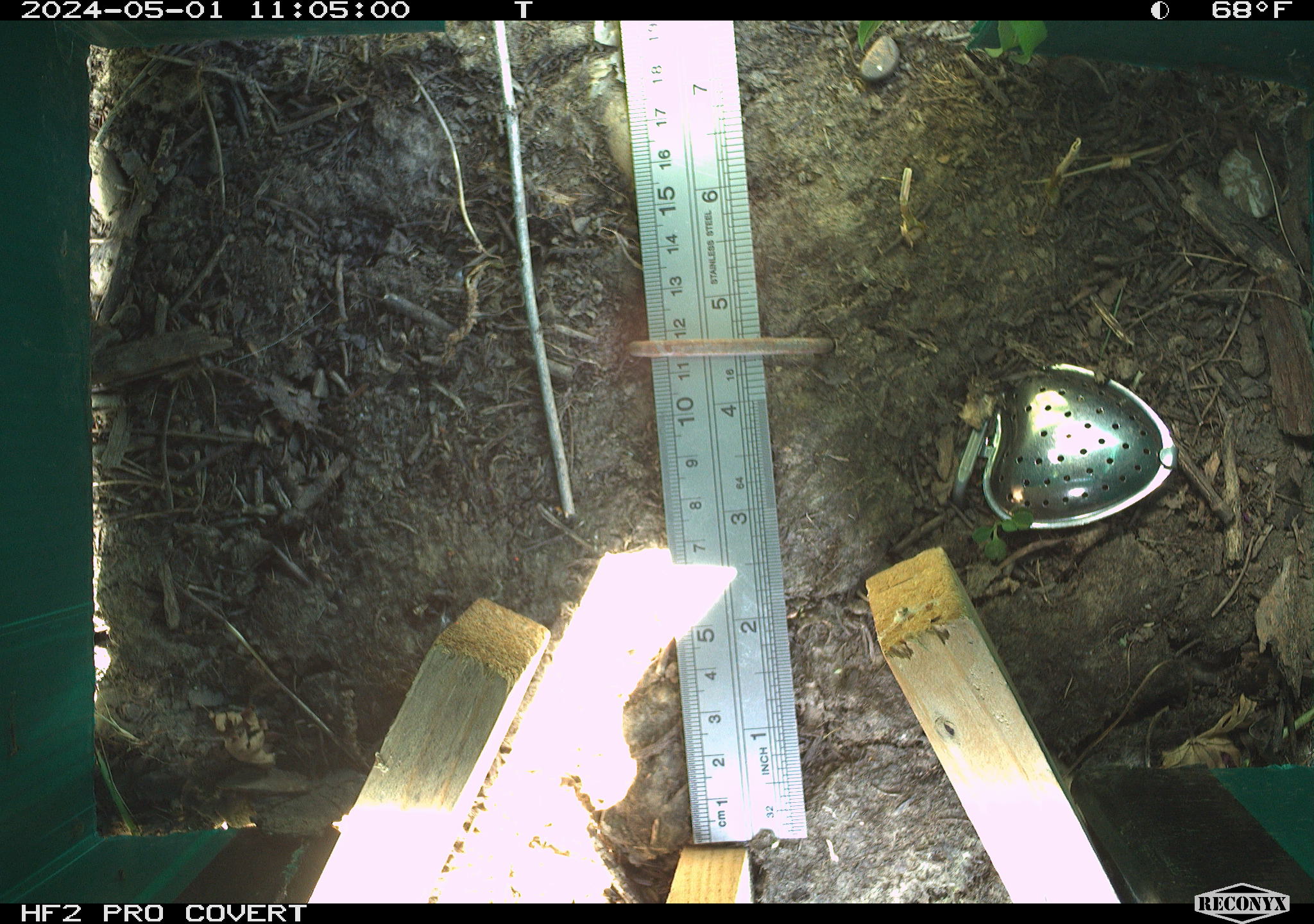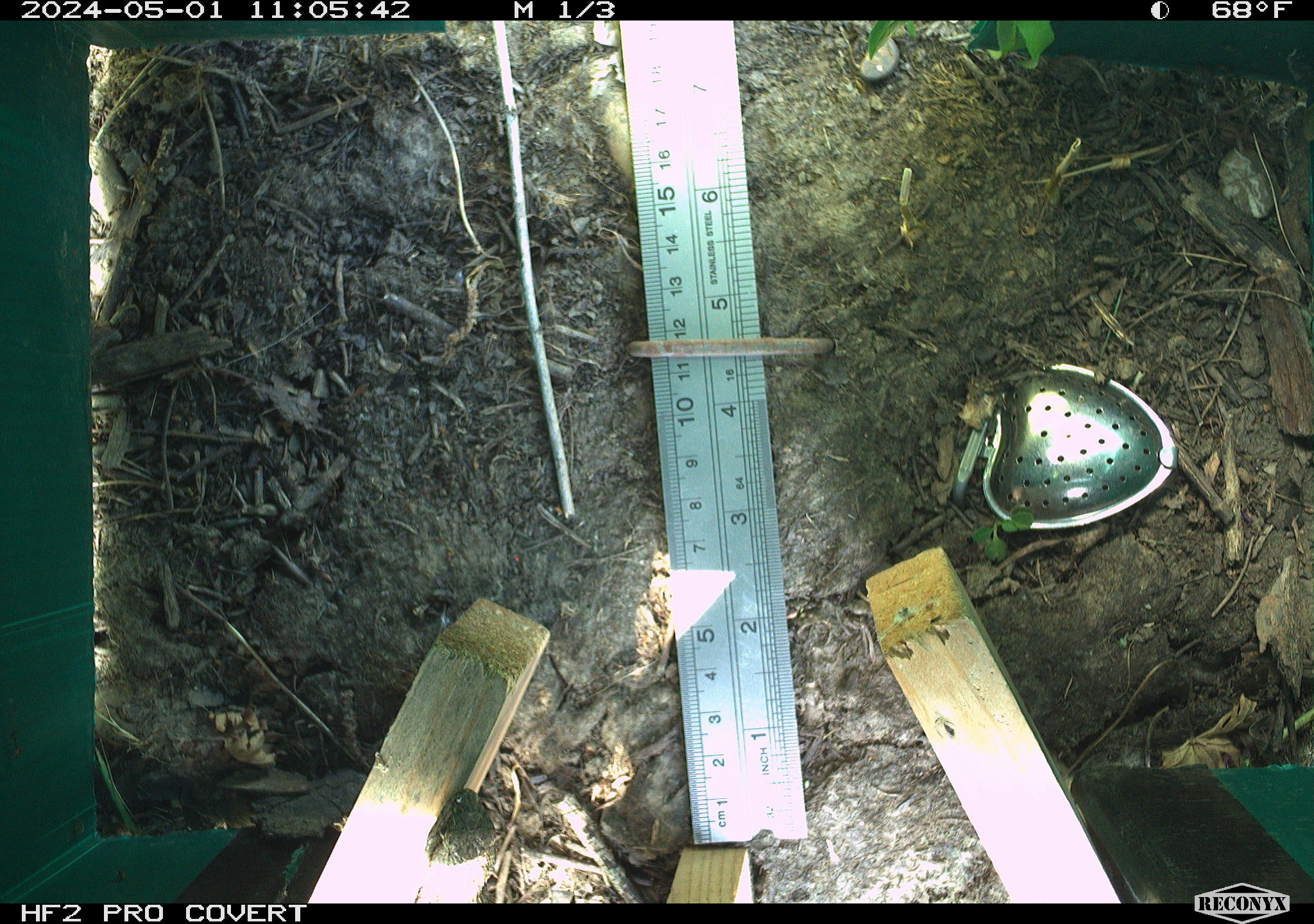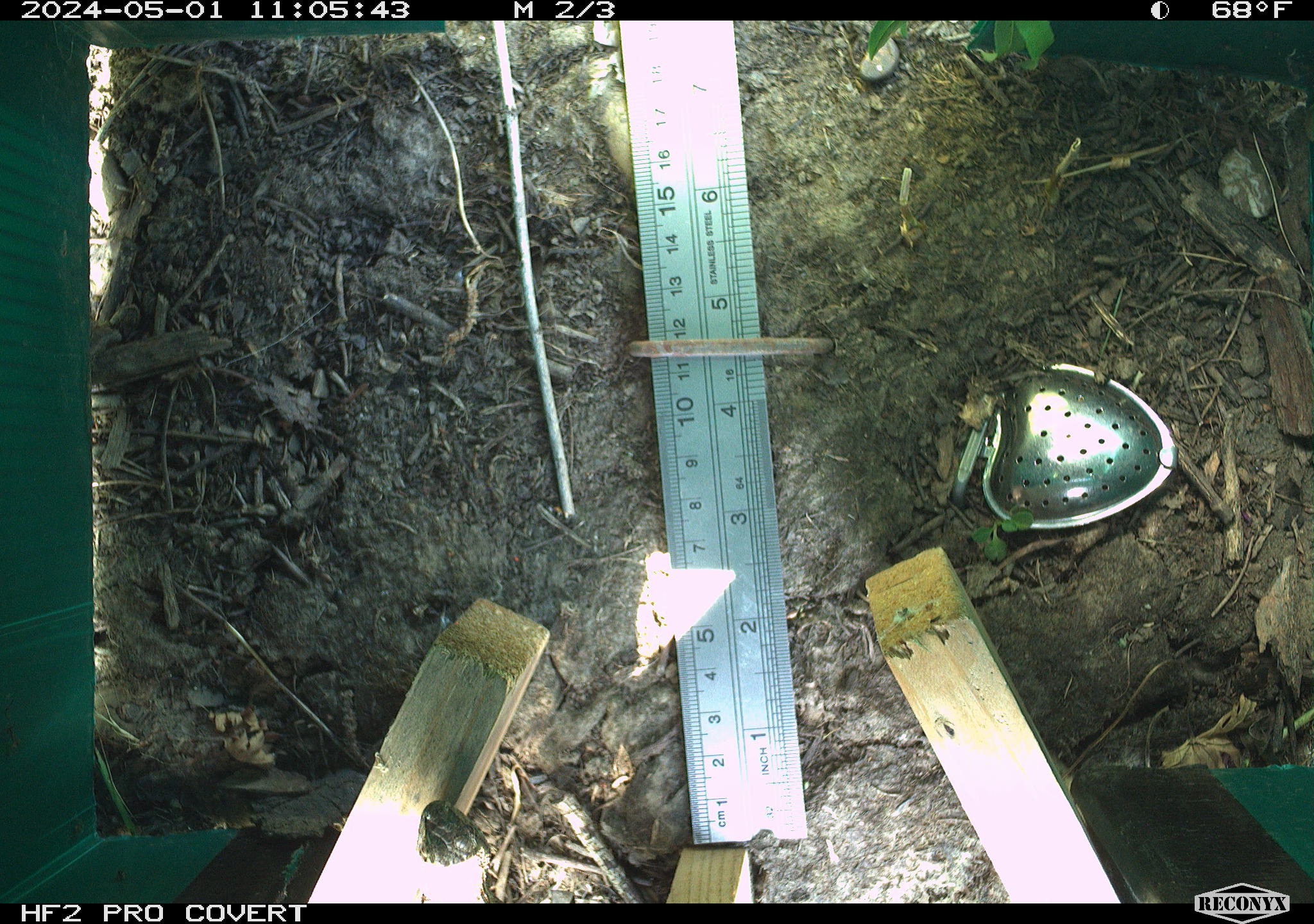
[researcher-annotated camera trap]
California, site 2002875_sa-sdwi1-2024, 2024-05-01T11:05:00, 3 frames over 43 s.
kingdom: Animalia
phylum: Chordata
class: Reptilia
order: Squamata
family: Phrynosomatidae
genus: Sceloporus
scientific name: Sceloporus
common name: spiny lizards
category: sceloporus species